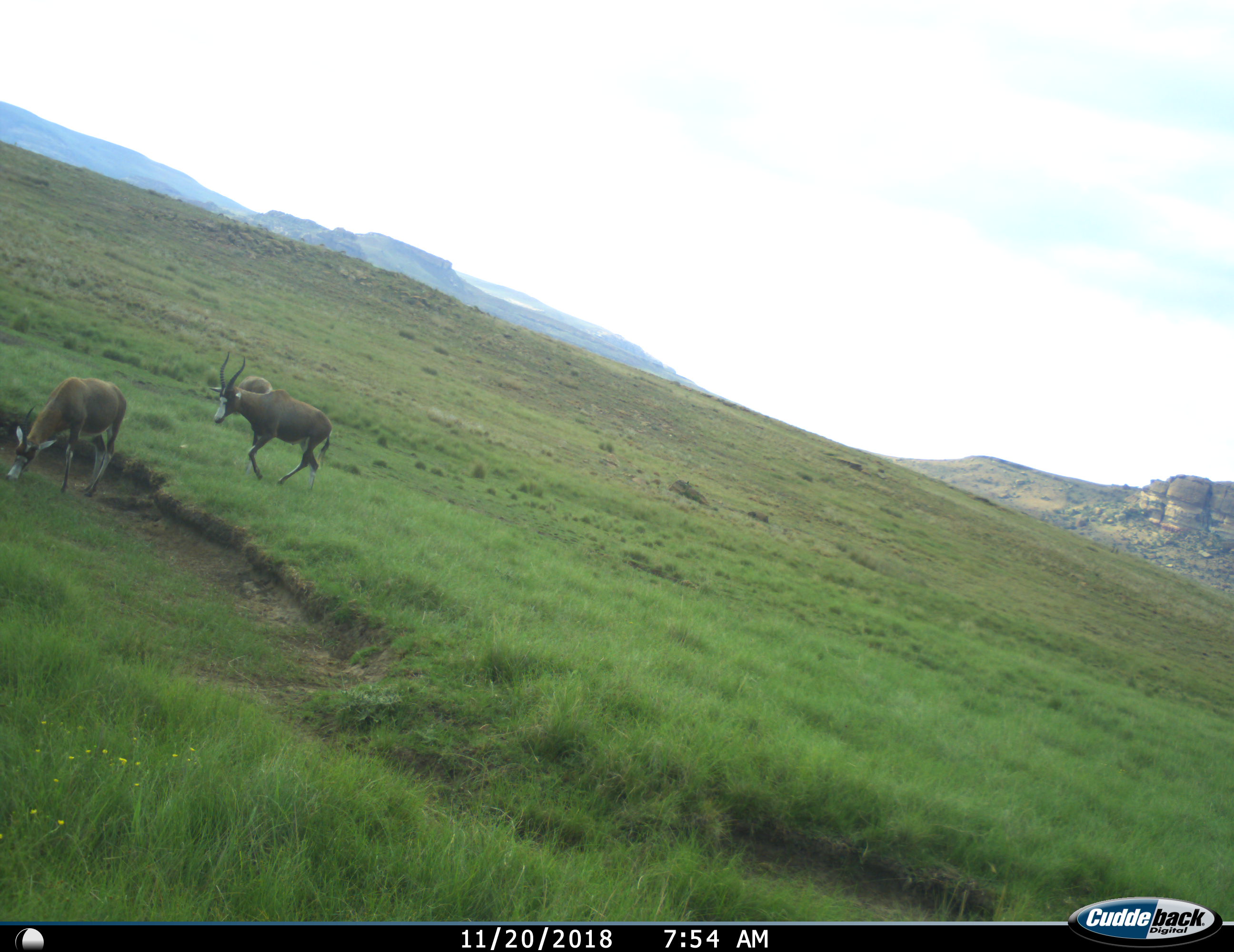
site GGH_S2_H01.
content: unidentified animal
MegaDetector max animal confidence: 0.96